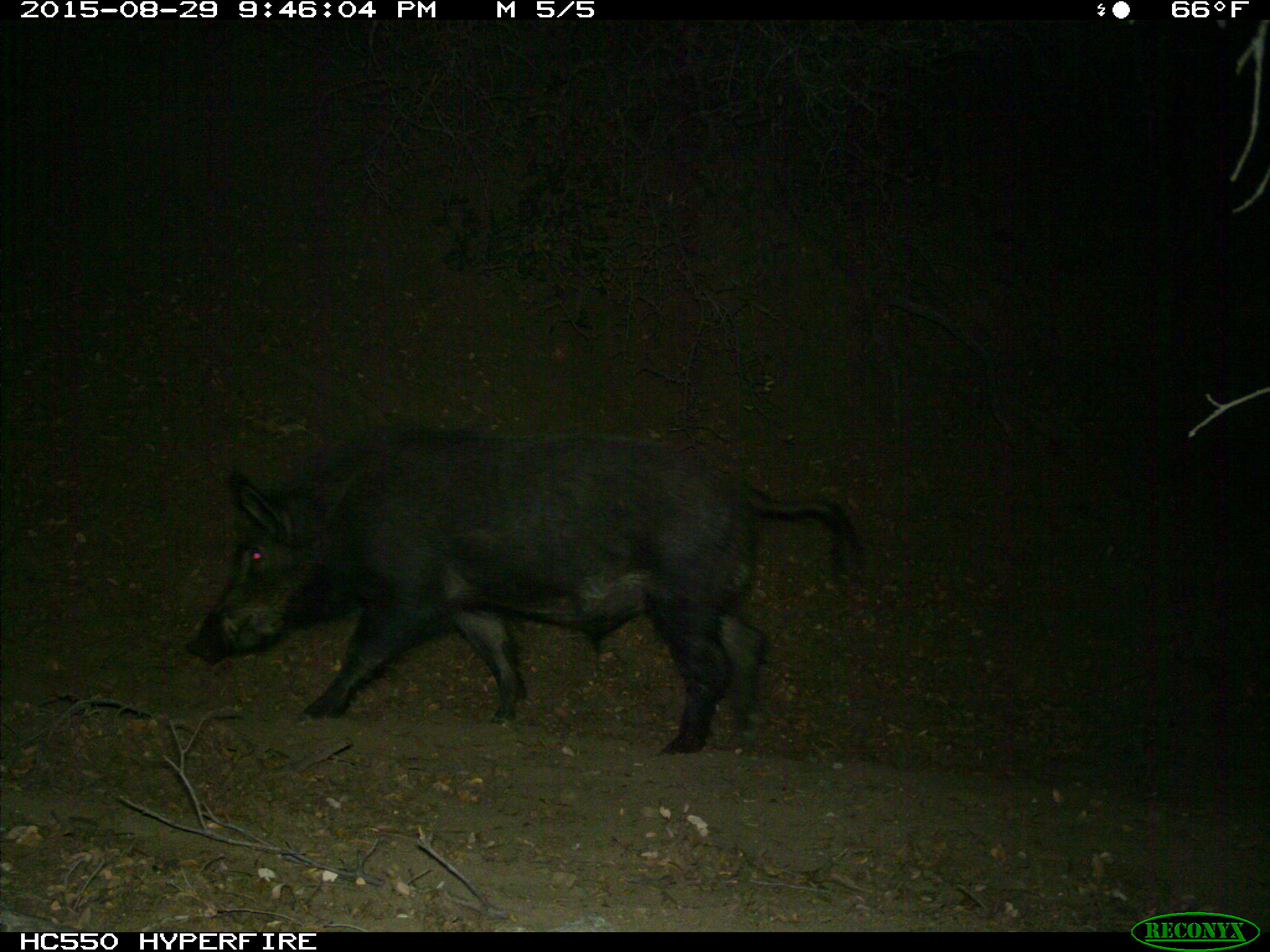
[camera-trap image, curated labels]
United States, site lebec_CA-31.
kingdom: Animalia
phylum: Chordata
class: Mammalia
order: Artiodactyla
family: Suidae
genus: Sus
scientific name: Sus scrofa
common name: wild boar